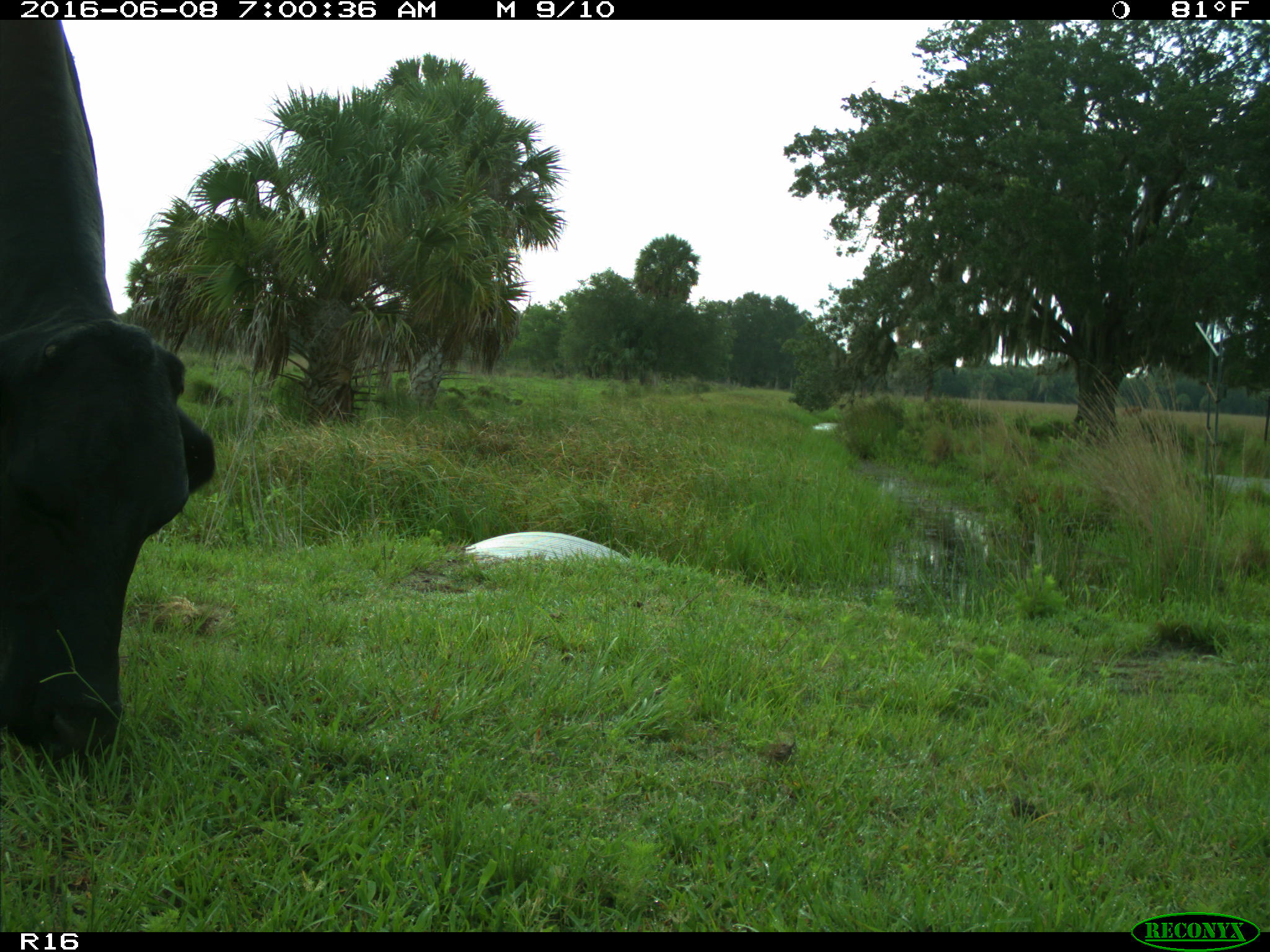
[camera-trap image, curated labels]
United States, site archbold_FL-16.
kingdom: Animalia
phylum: Chordata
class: Mammalia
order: Artiodactyla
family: Bovidae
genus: Bos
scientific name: Bos taurus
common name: domestic cow